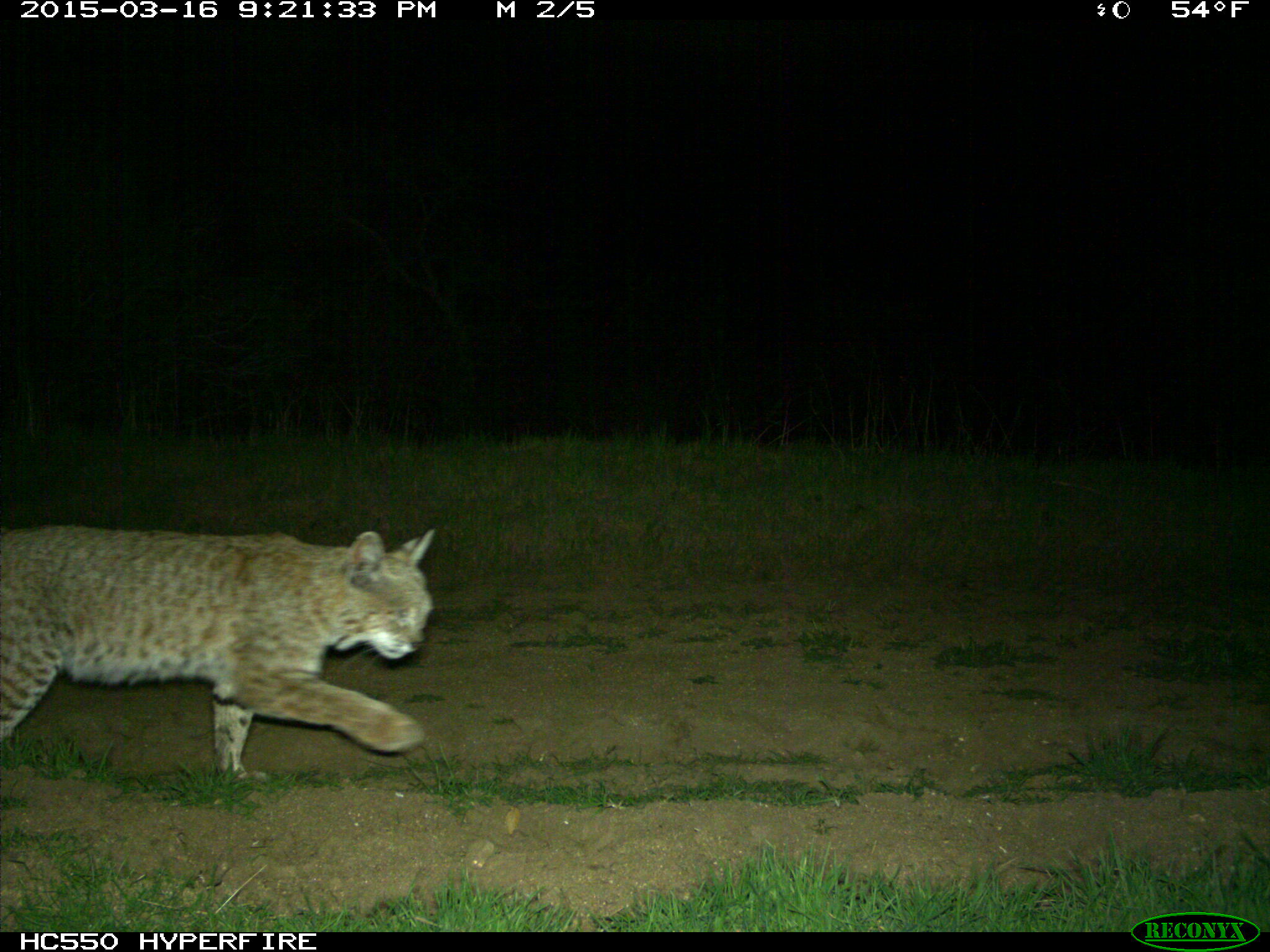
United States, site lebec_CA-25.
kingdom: Animalia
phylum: Chordata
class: Mammalia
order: Carnivora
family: Felidae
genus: Lynx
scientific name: Lynx rufus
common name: bobcat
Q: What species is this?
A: Lynx rufus (bobcat).